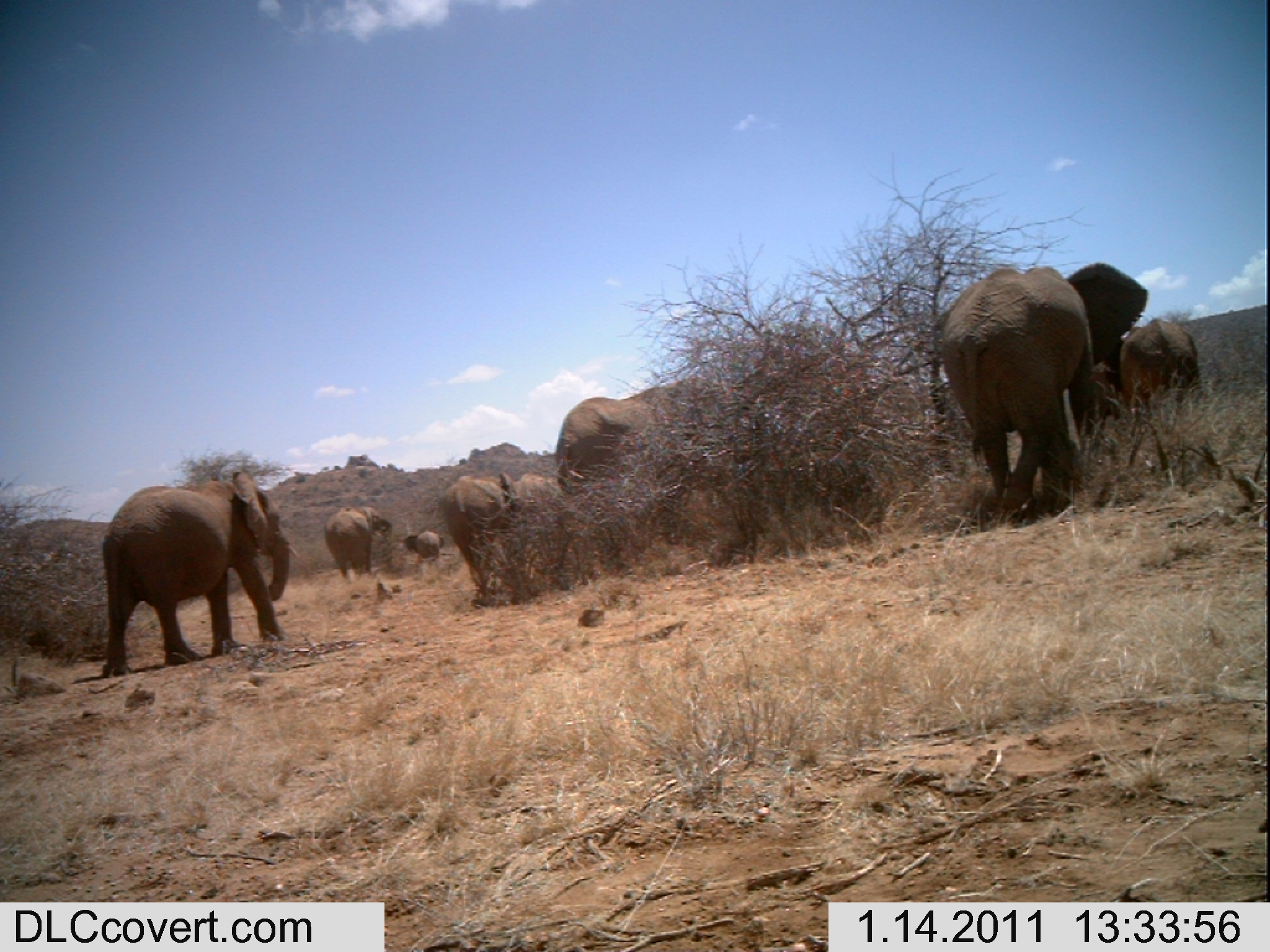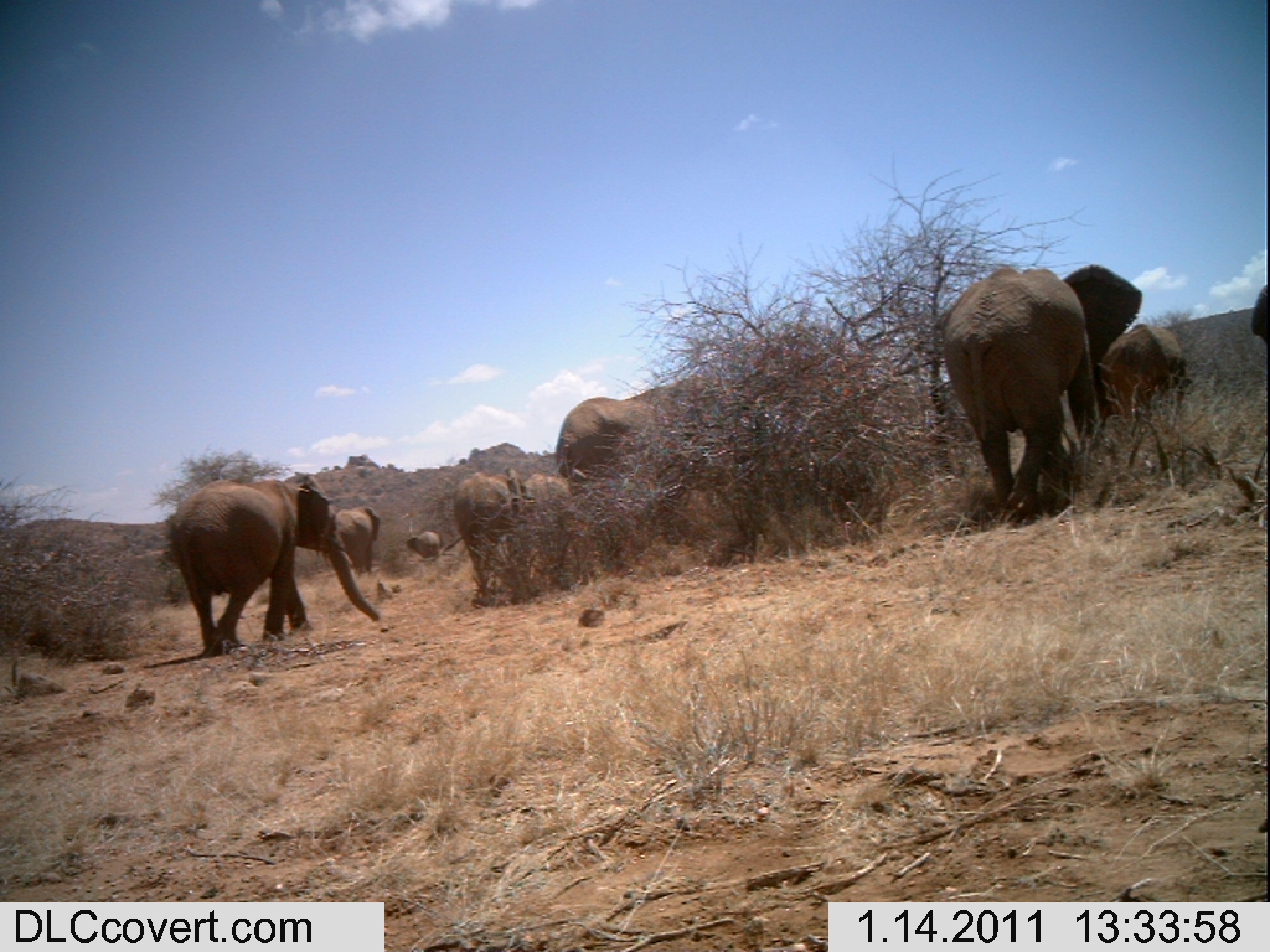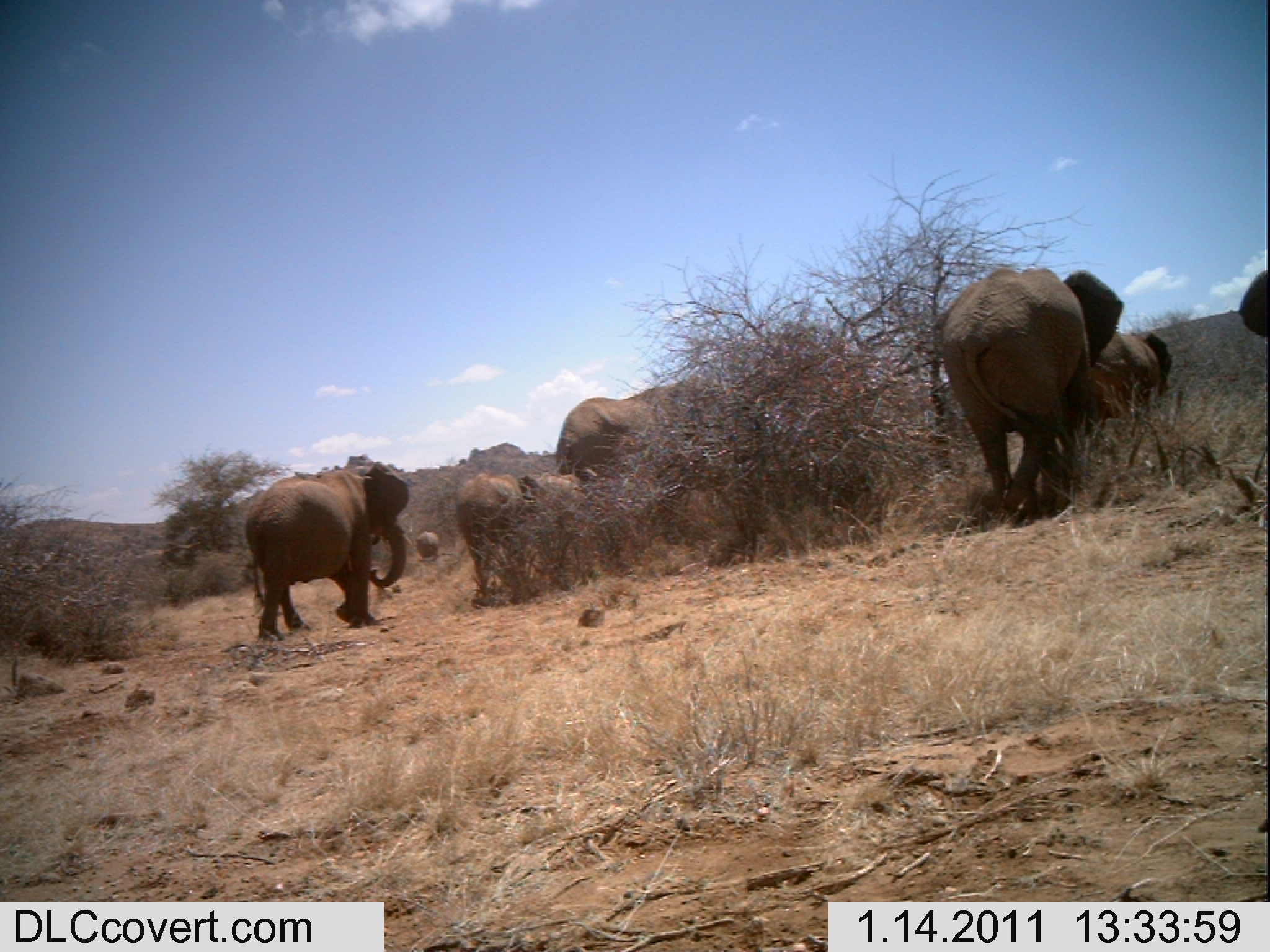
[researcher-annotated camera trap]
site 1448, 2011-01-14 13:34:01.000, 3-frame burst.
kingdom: Animalia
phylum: Chordata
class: Mammalia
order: Proboscidea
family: Elephantidae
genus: Loxodonta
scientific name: Loxodonta africana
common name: african bush elephant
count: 8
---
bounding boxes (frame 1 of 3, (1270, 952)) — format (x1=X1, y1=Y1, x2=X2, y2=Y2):
loxodonta africana: (x1=930, y1=261, x2=1149, y2=523); (x1=100, y1=471, x2=302, y2=677); (x1=554, y1=380, x2=699, y2=497); (x1=440, y1=472, x2=518, y2=607); (x1=1123, y1=317, x2=1202, y2=414); (x1=1066, y1=335, x2=1126, y2=440); (x1=322, y1=504, x2=392, y2=586); (x1=402, y1=530, x2=445, y2=577)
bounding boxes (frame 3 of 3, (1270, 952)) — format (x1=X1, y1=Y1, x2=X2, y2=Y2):
loxodonta africana: (x1=929, y1=266, x2=1123, y2=525); (x1=242, y1=461, x2=409, y2=645); (x1=554, y1=372, x2=723, y2=489); (x1=453, y1=472, x2=535, y2=606); (x1=1084, y1=328, x2=1174, y2=447); (x1=533, y1=472, x2=598, y2=586); (x1=414, y1=530, x2=440, y2=564)